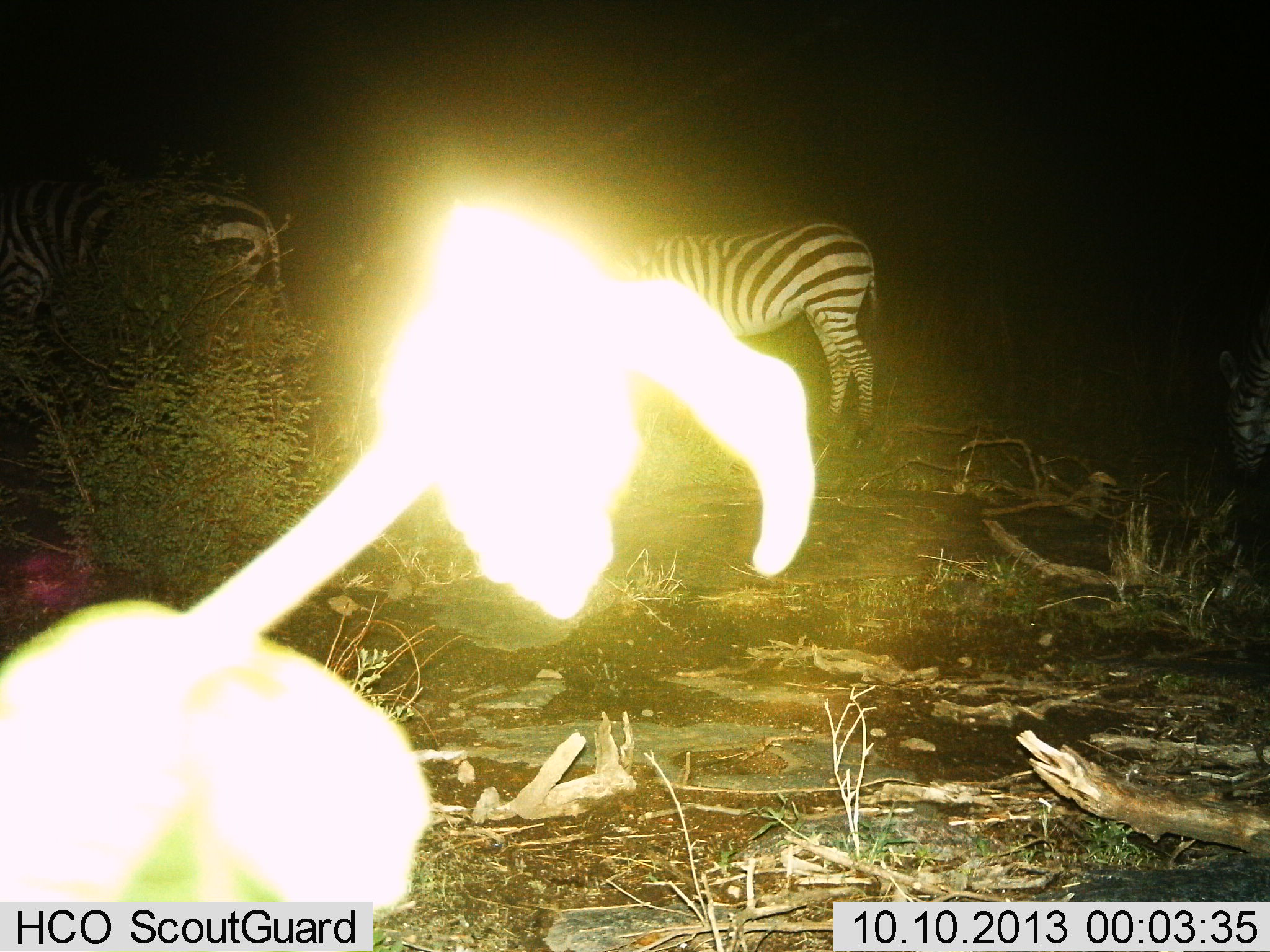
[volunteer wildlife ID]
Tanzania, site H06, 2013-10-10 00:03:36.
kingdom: Animalia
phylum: Chordata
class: Mammalia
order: Perissodactyla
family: Equidae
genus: Equus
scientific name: Equus quagga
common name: plains zebra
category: zebra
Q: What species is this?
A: Zebra (plains zebra) (Equus quagga).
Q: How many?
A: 3.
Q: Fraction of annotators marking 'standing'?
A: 76%.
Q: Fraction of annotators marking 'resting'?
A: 3%.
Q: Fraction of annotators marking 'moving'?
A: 18%.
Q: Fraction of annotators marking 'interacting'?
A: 0%.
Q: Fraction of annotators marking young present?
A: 0%.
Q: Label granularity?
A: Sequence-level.